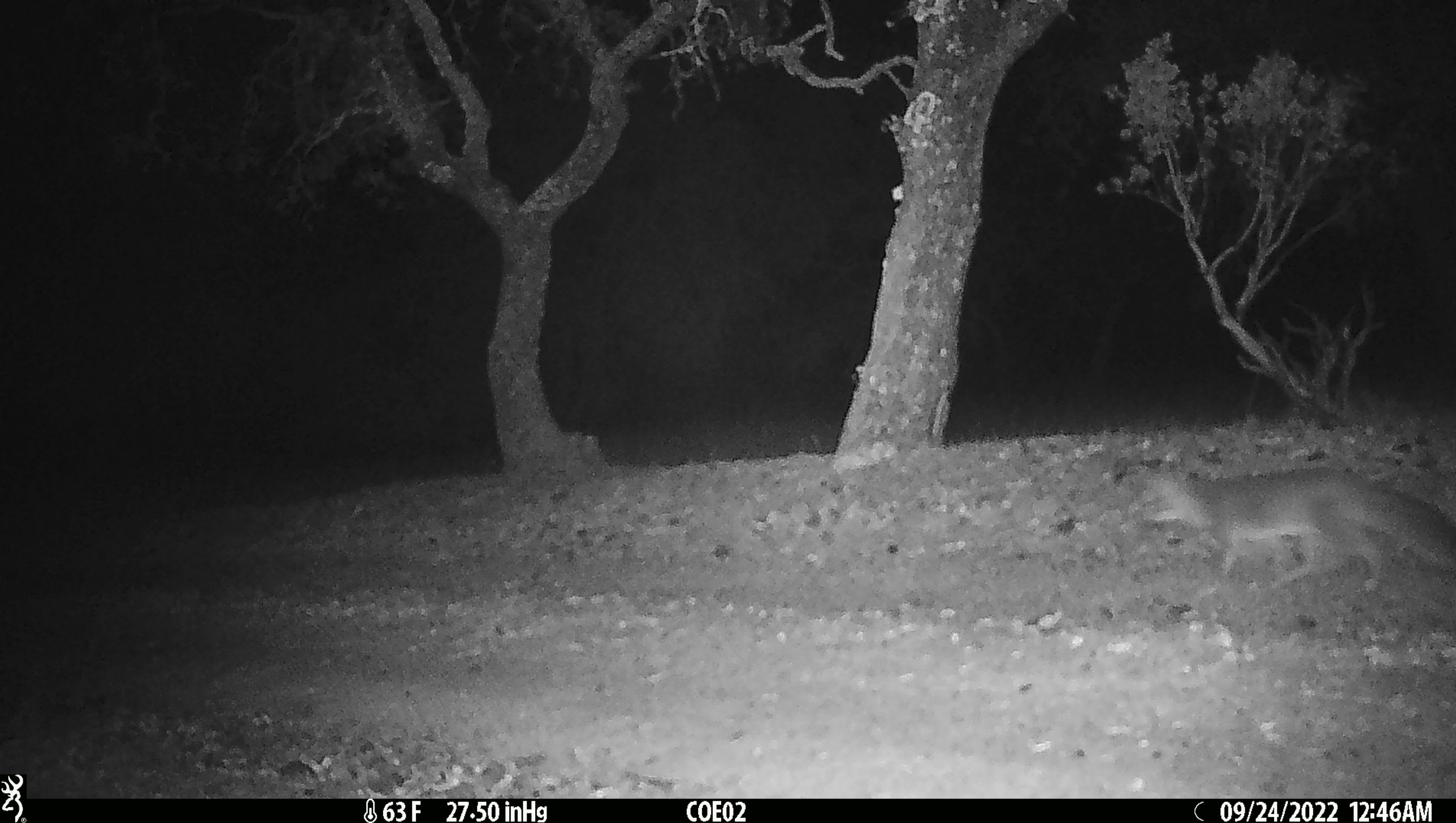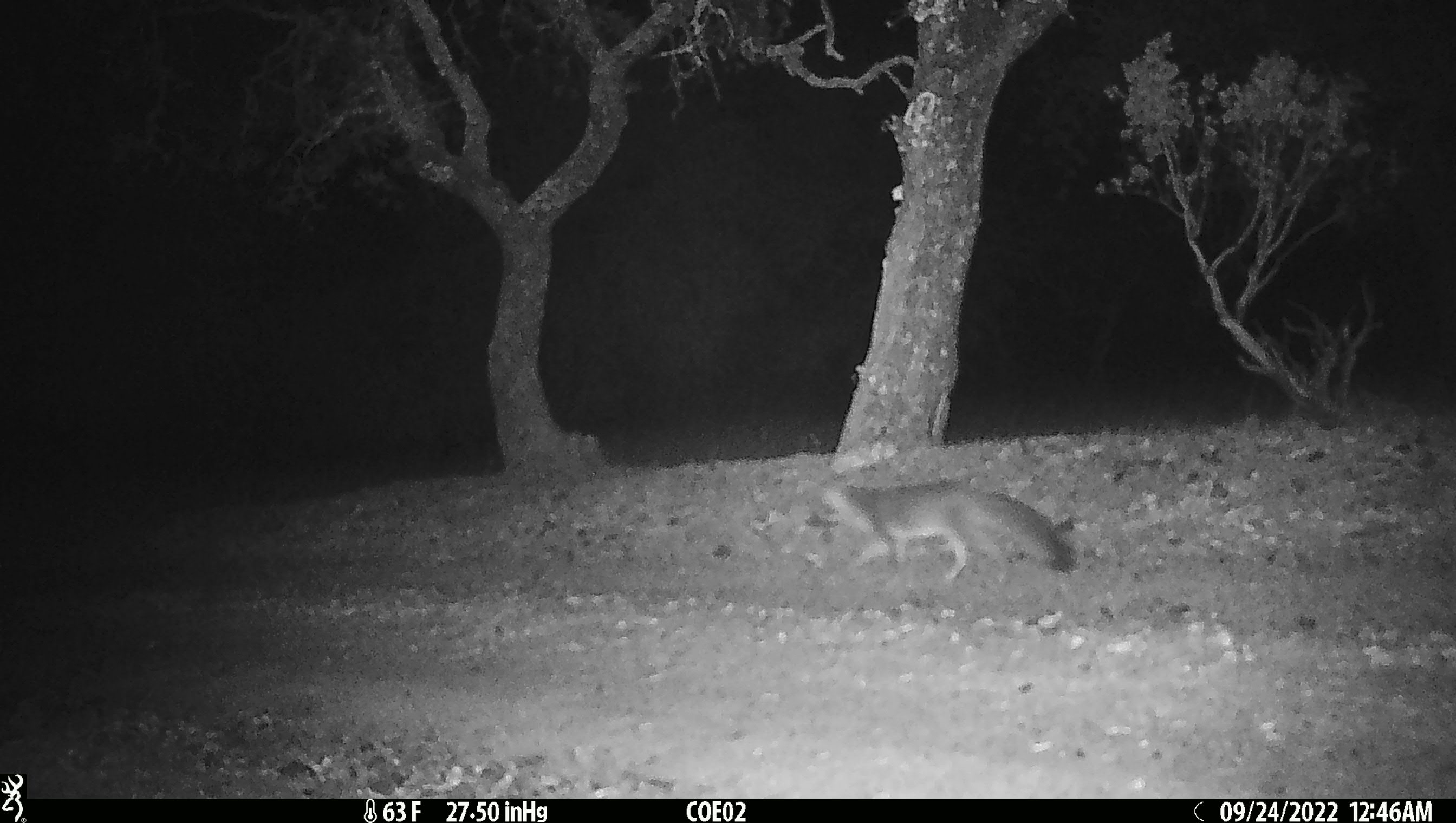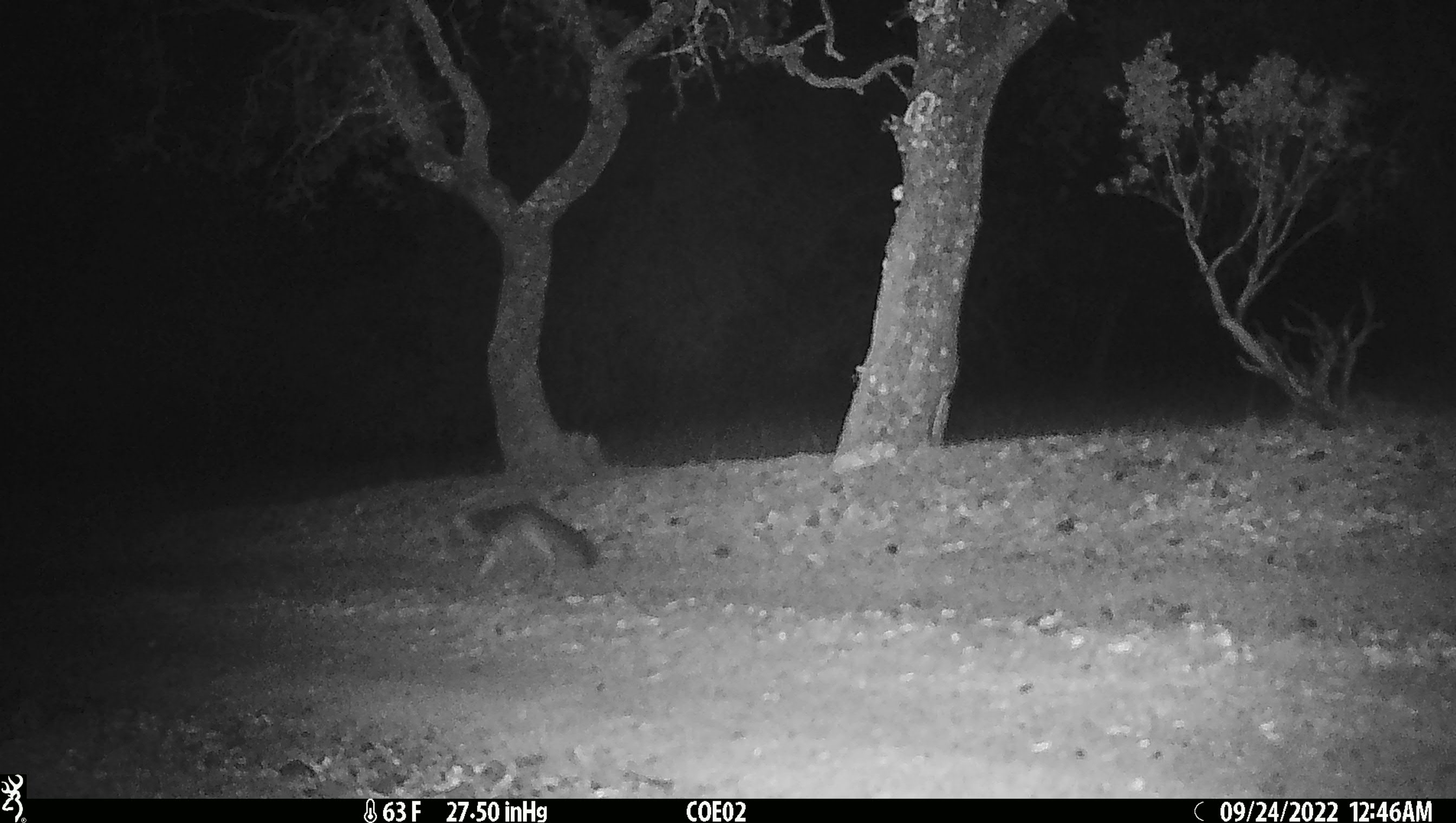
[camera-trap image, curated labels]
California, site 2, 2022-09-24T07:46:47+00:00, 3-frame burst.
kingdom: Animalia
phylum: Chordata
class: Mammalia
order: Carnivora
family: Canidae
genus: Urocyon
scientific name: Urocyon cinereoargenteus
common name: gray fox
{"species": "gray fox (Urocyon cinereoargenteus)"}